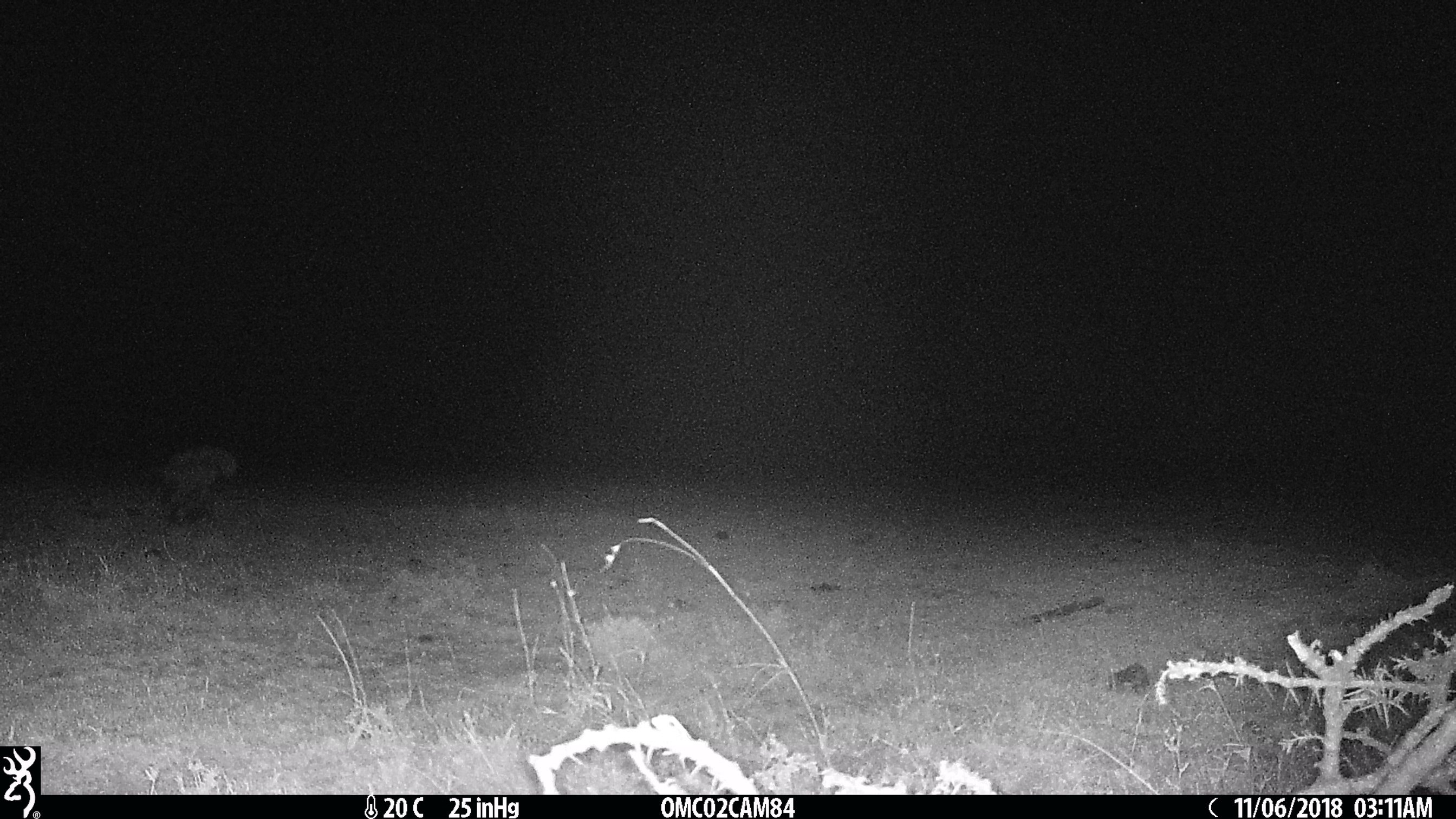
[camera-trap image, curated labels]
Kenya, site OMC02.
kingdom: Animalia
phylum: Chordata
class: Mammalia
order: Carnivora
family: Hyaenidae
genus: Crocuta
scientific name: Crocuta crocuta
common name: spotted hyena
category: hyena spotted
Hyena spotted (spotted hyena) (Crocuta crocuta).